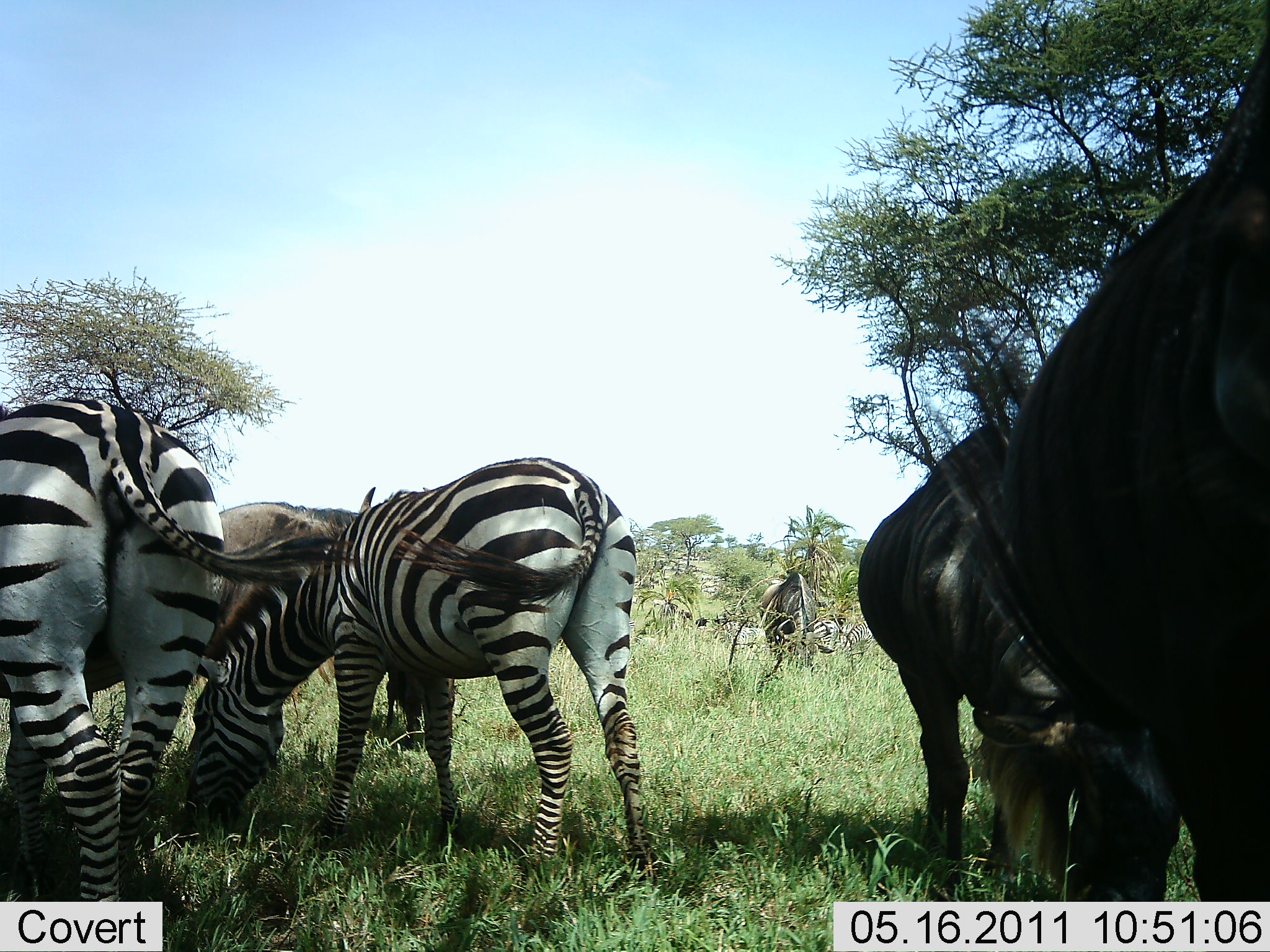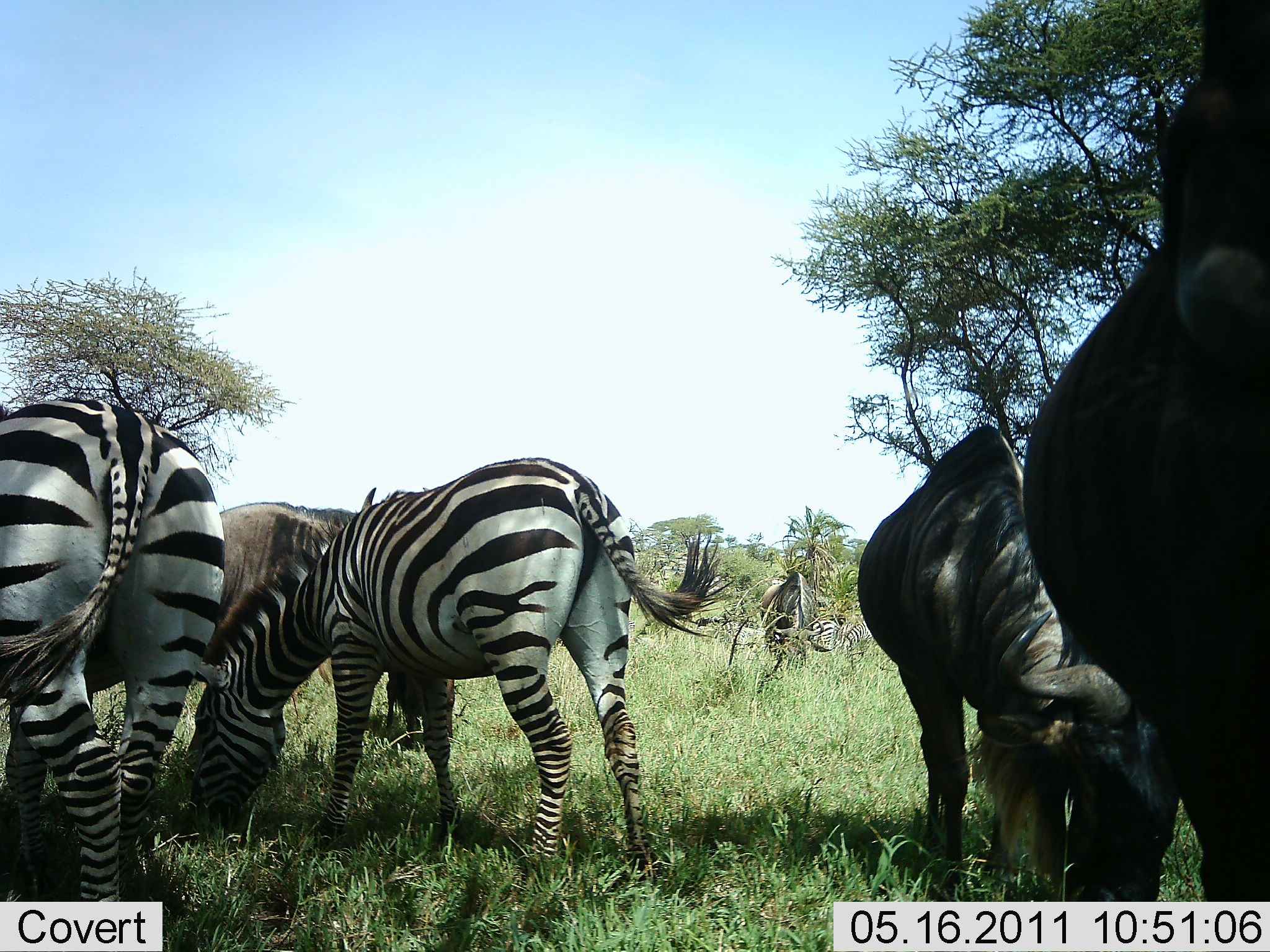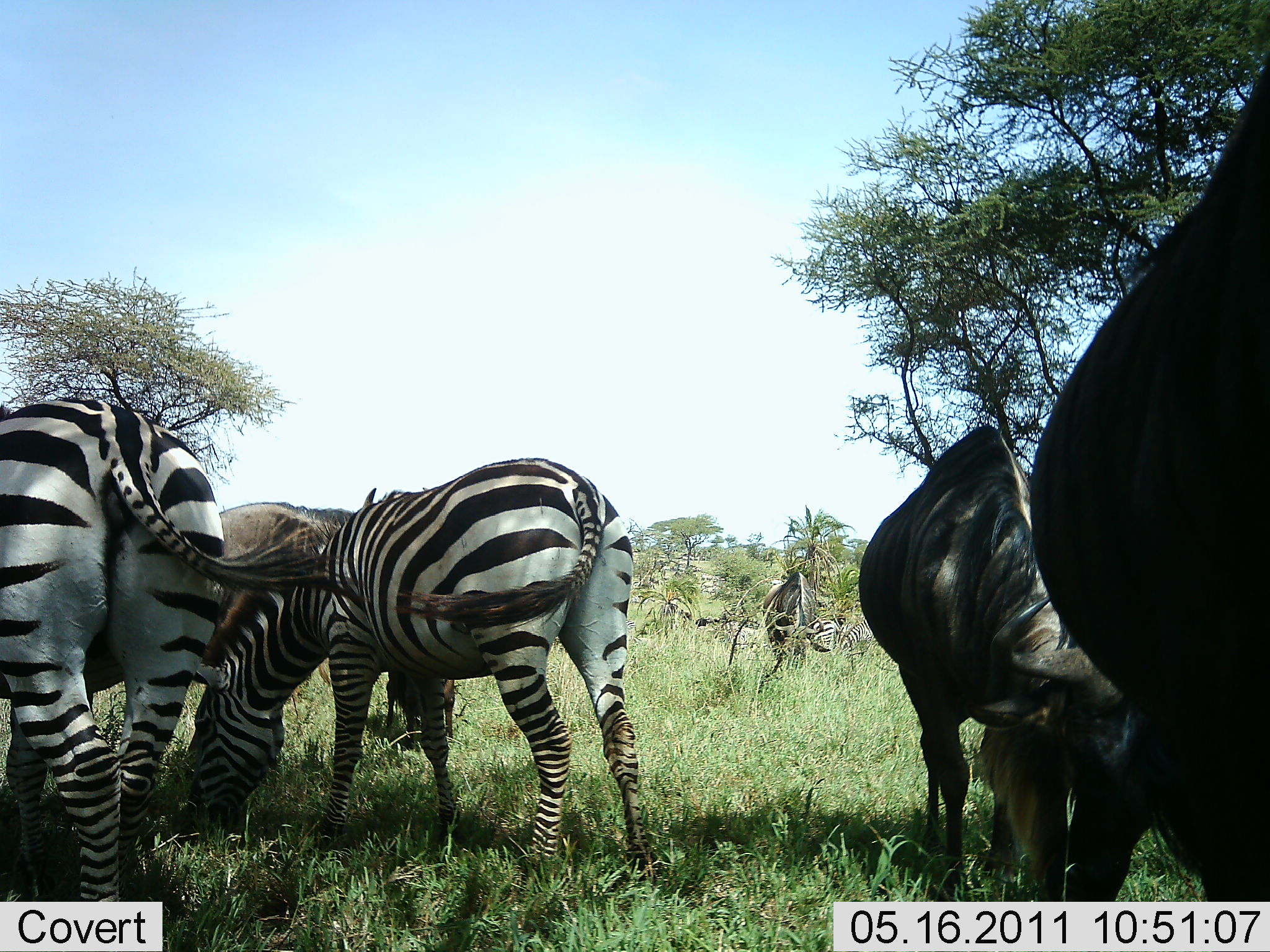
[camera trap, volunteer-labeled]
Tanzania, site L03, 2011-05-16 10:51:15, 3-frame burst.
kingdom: Animalia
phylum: Chordata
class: Mammalia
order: Artiodactyla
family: Bovidae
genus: Connochaetes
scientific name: Connochaetes taurinus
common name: blue wildebeest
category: wildebeest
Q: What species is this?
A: Wildebeest (blue wildebeest) (Connochaetes taurinus).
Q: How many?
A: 4.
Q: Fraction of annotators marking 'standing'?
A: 45%.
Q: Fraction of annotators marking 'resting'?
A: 0%.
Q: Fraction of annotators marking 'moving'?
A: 0%.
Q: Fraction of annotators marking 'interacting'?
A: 0%.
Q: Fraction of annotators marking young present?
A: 0%.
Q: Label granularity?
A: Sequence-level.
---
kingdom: Animalia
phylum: Chordata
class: Mammalia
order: Perissodactyla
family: Equidae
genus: Equus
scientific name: Equus quagga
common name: plains zebra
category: zebra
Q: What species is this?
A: Zebra (plains zebra) (Equus quagga).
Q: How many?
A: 2.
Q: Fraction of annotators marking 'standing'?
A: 20%.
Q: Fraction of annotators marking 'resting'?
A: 0%.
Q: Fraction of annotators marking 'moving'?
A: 7%.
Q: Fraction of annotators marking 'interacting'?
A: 0%.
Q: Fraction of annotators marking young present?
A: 0%.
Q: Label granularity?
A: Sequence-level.